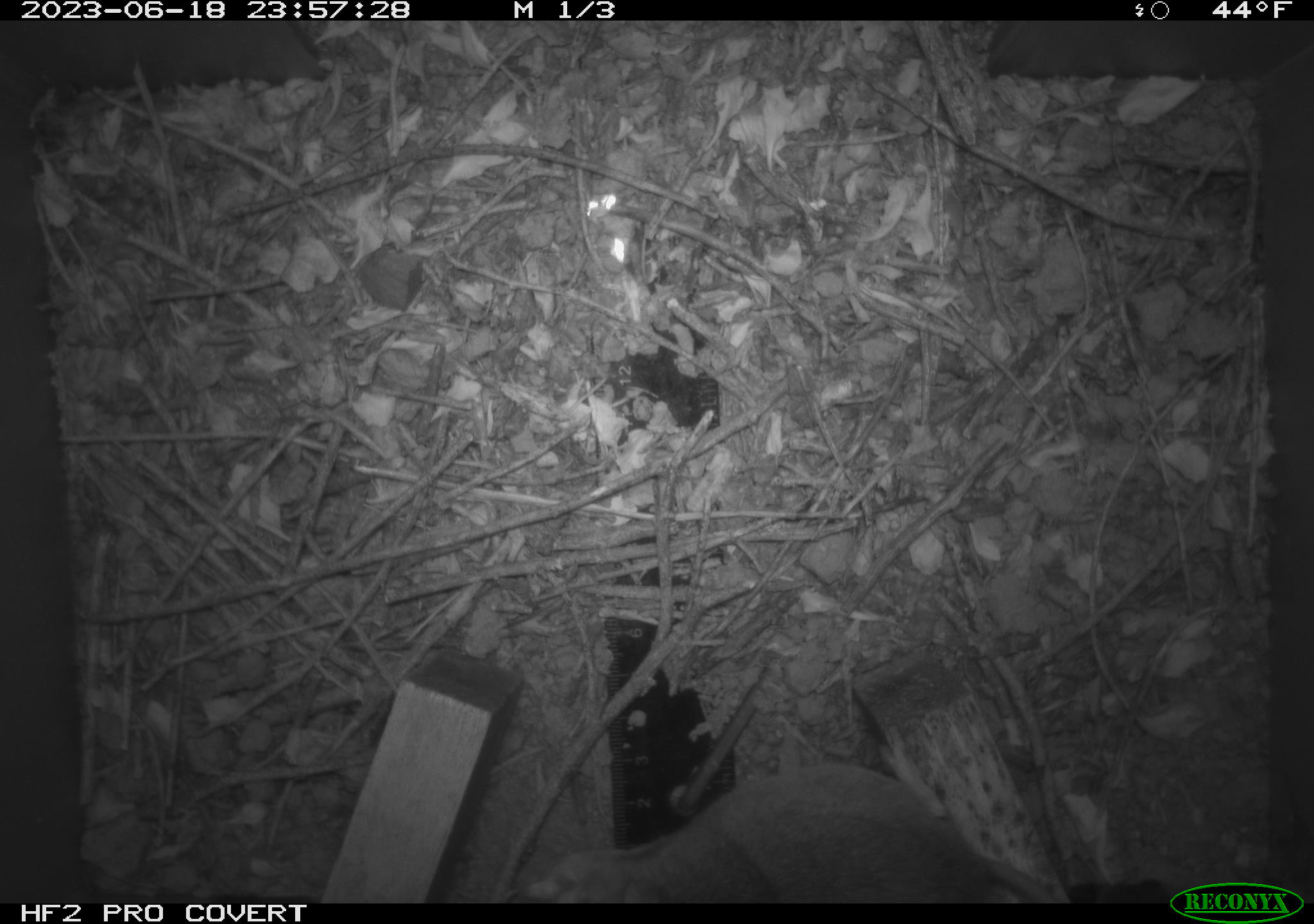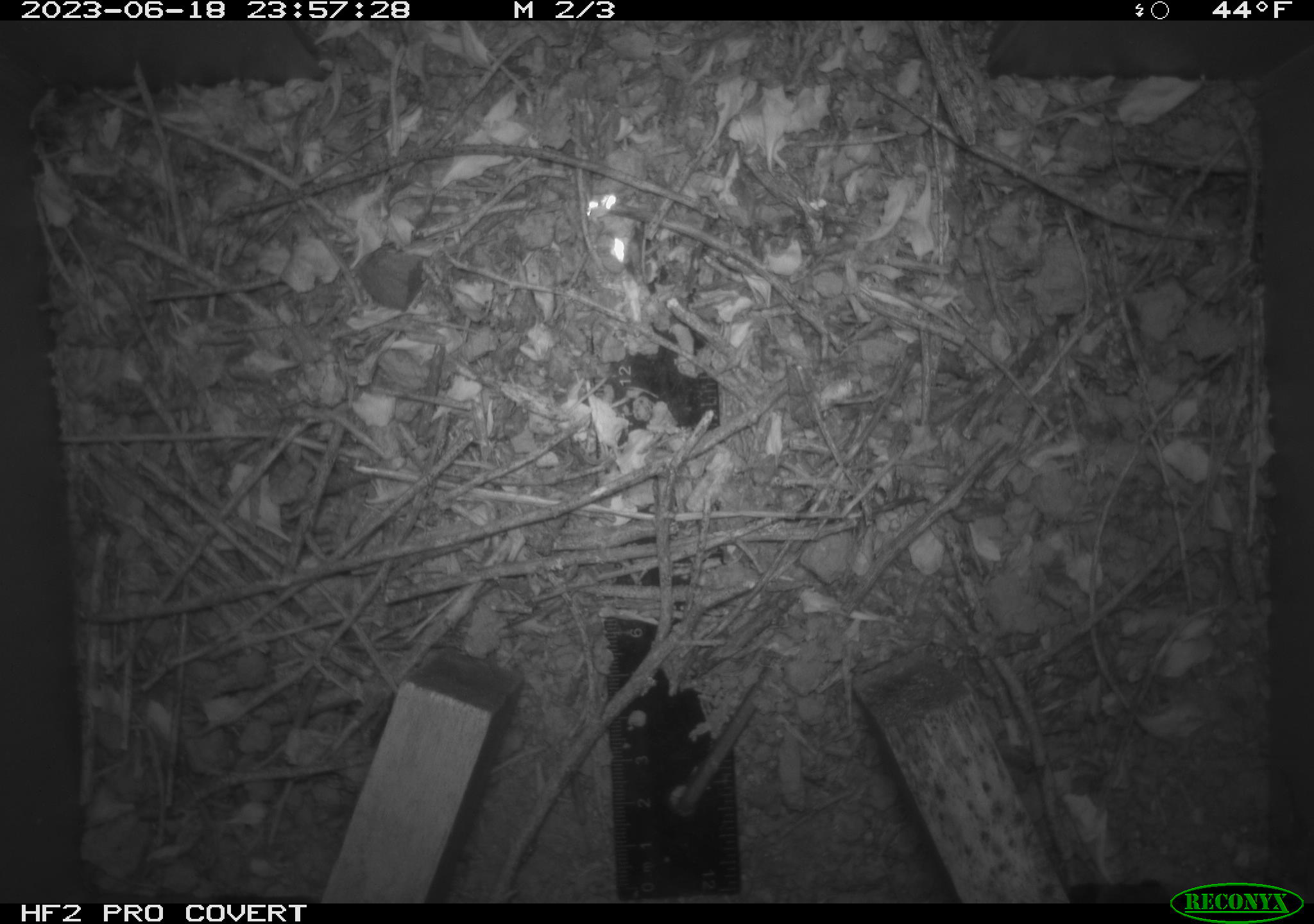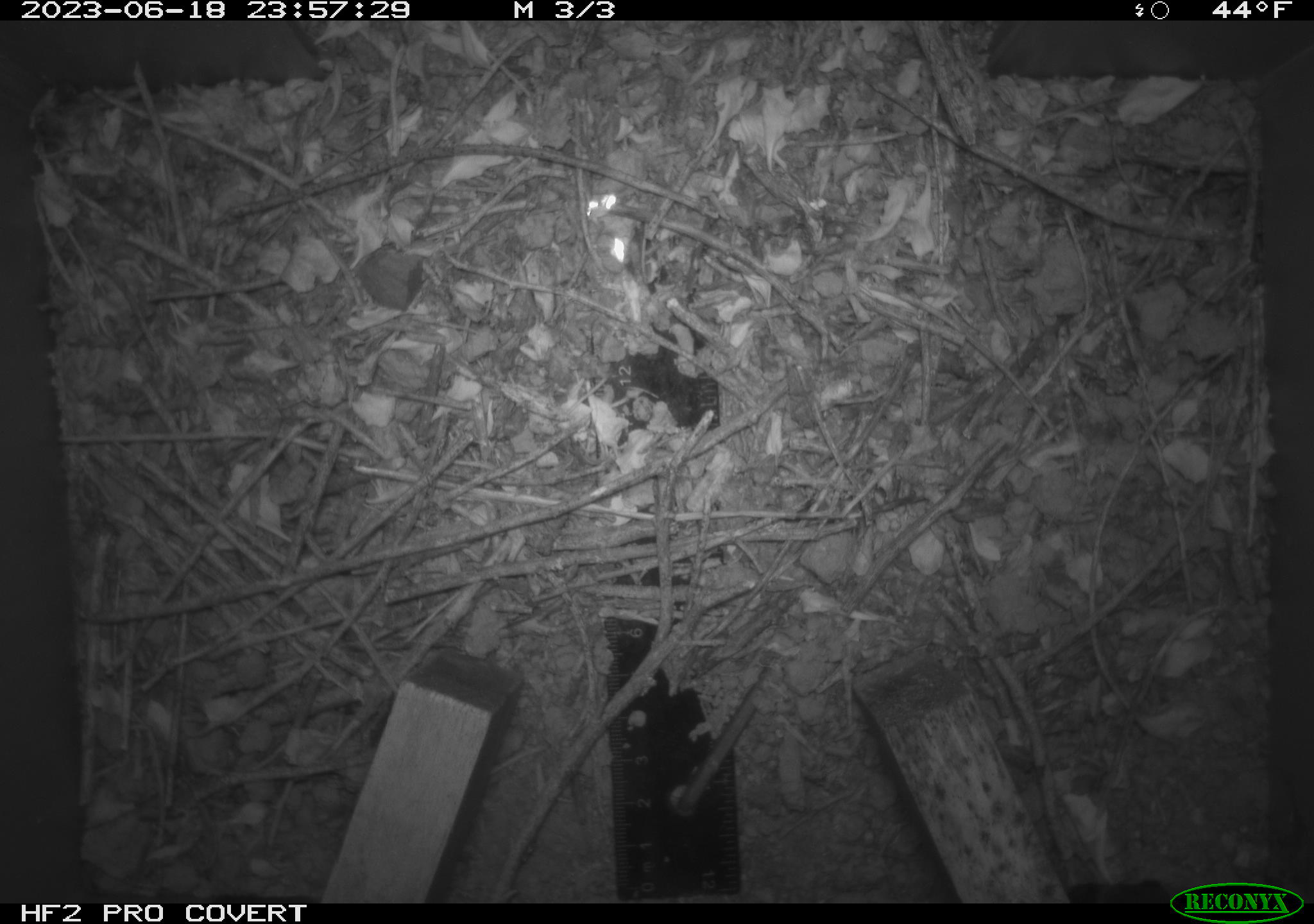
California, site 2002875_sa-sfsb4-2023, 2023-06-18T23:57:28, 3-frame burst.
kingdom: Animalia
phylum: Chordata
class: Mammalia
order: Rodentia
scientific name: Rodentia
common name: mouse species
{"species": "mouse species (Rodentia)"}